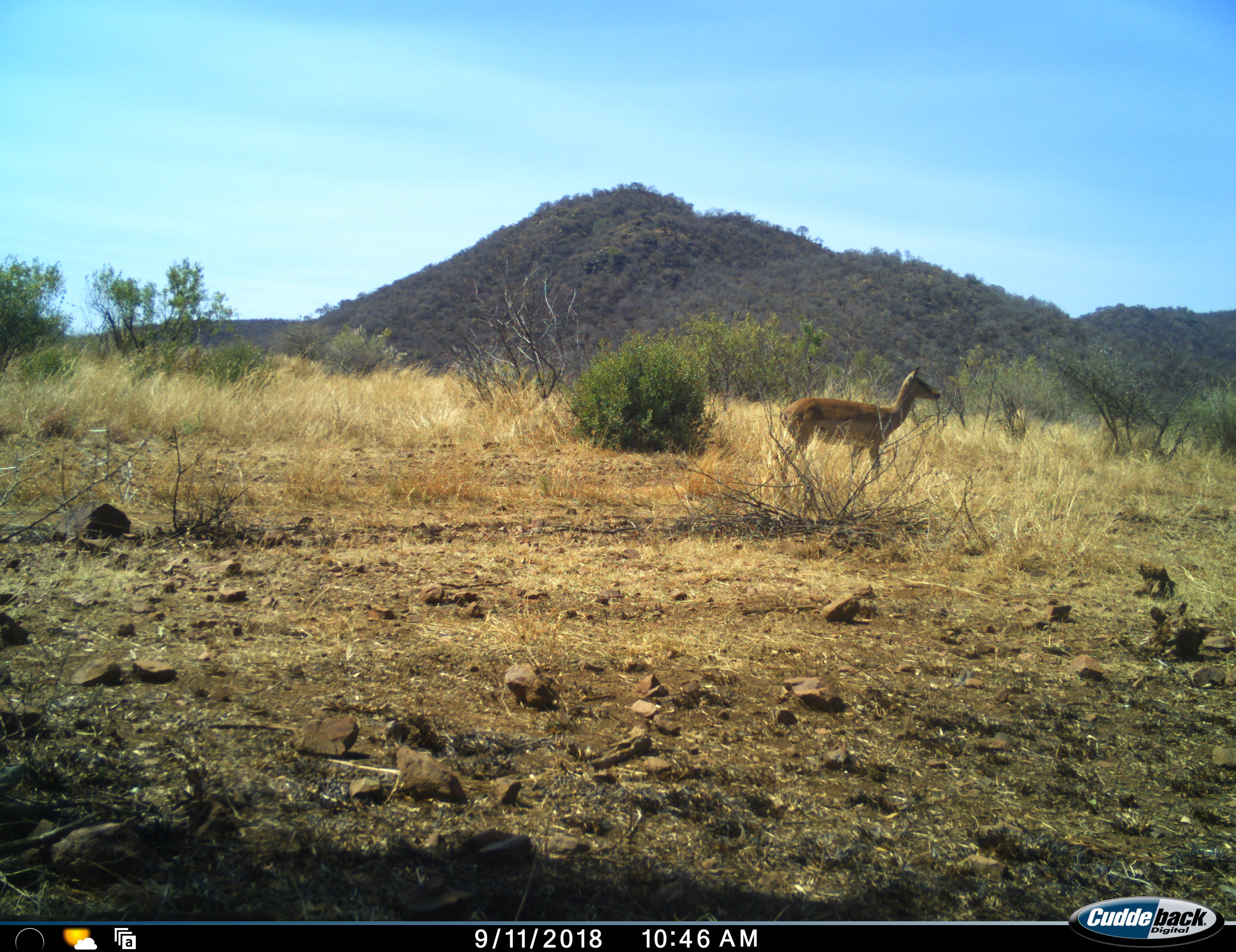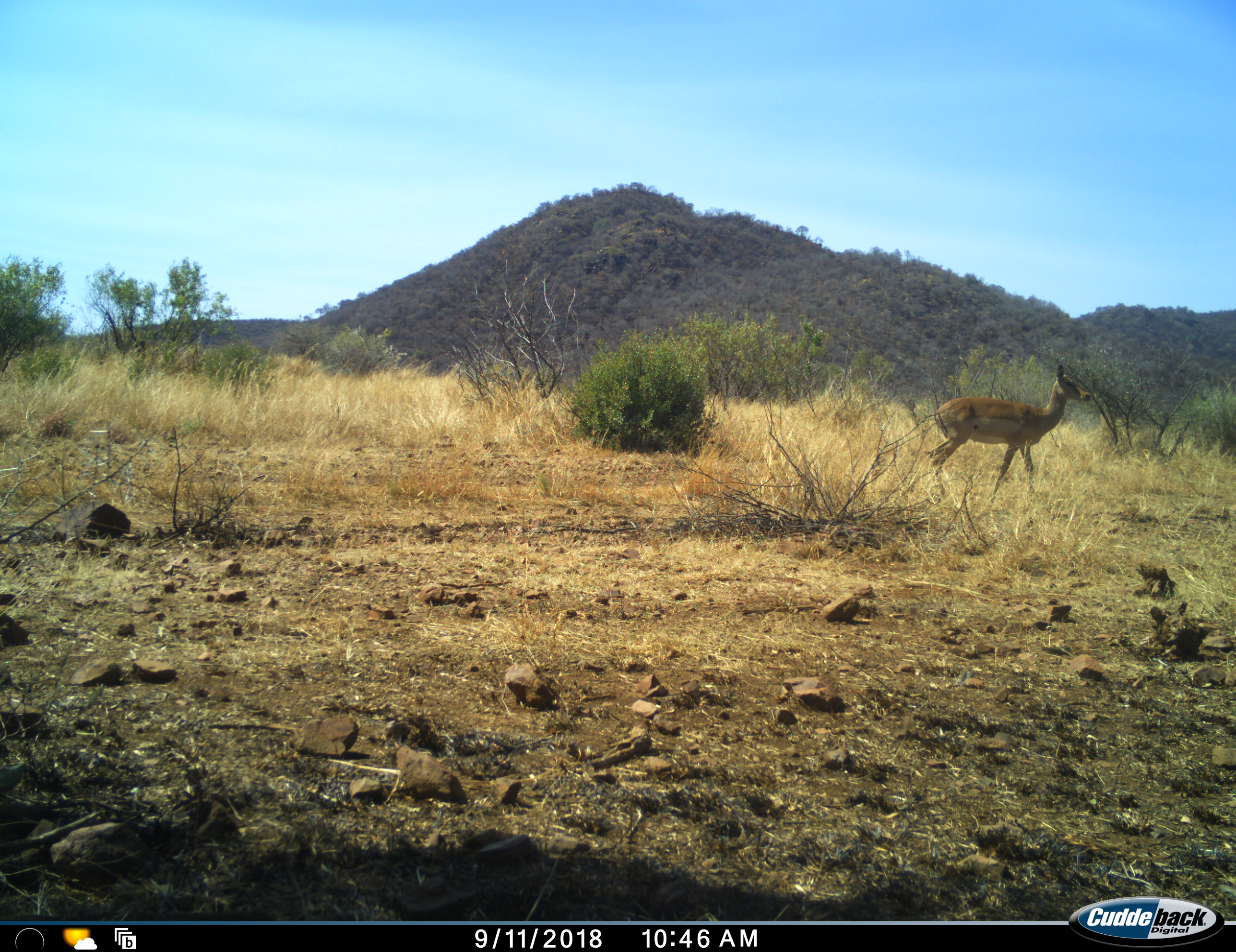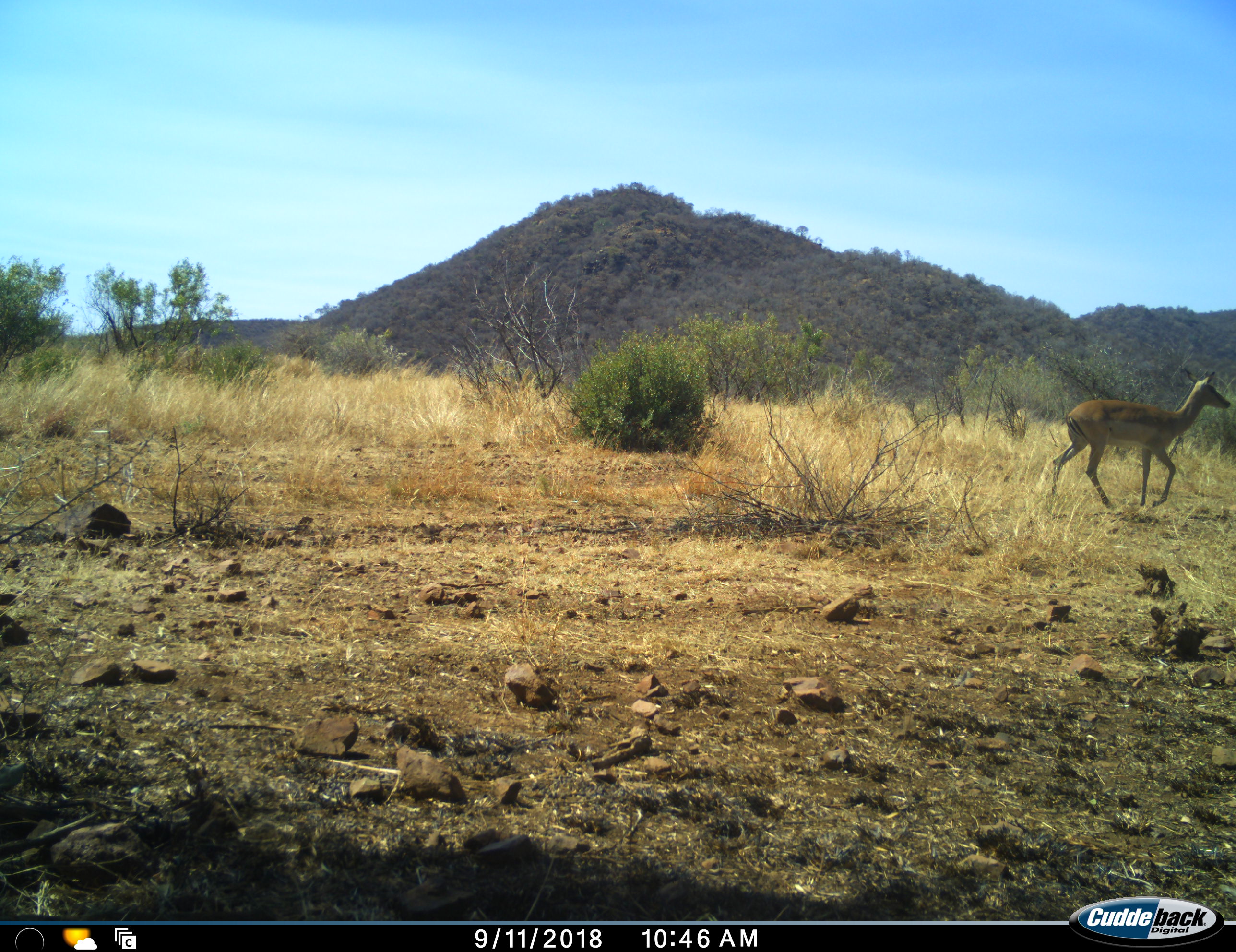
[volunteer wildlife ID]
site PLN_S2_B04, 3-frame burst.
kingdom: Animalia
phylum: Chordata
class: Mammalia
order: Artiodactyla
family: Bovidae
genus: Aepyceros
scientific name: Aepyceros melampus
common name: impala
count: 1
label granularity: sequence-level